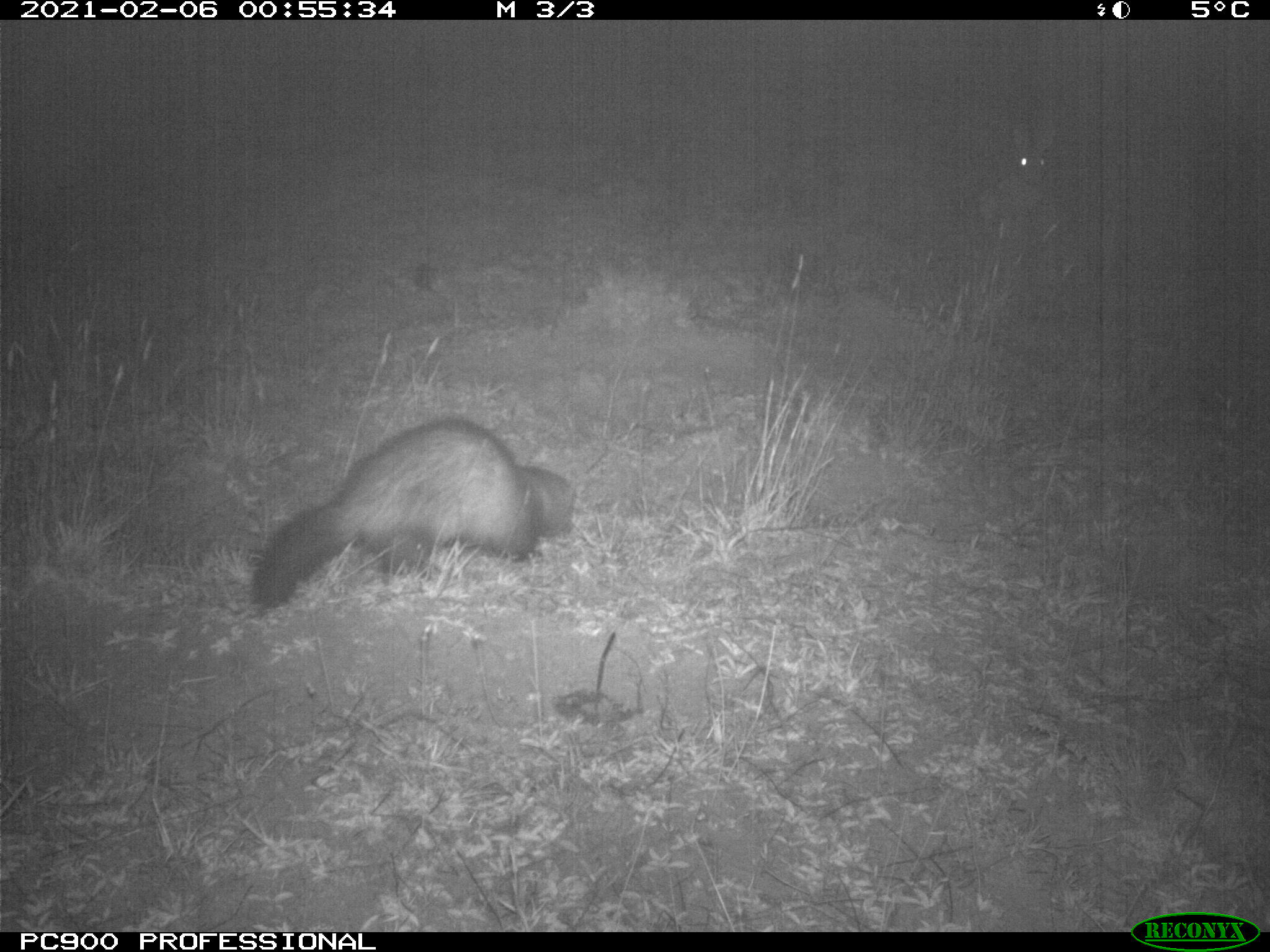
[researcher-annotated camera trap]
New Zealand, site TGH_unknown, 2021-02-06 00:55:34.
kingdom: Animalia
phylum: Chordata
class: Mammalia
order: Carnivora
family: Mustelidae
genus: Mustela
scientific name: Mustela furo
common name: ferret